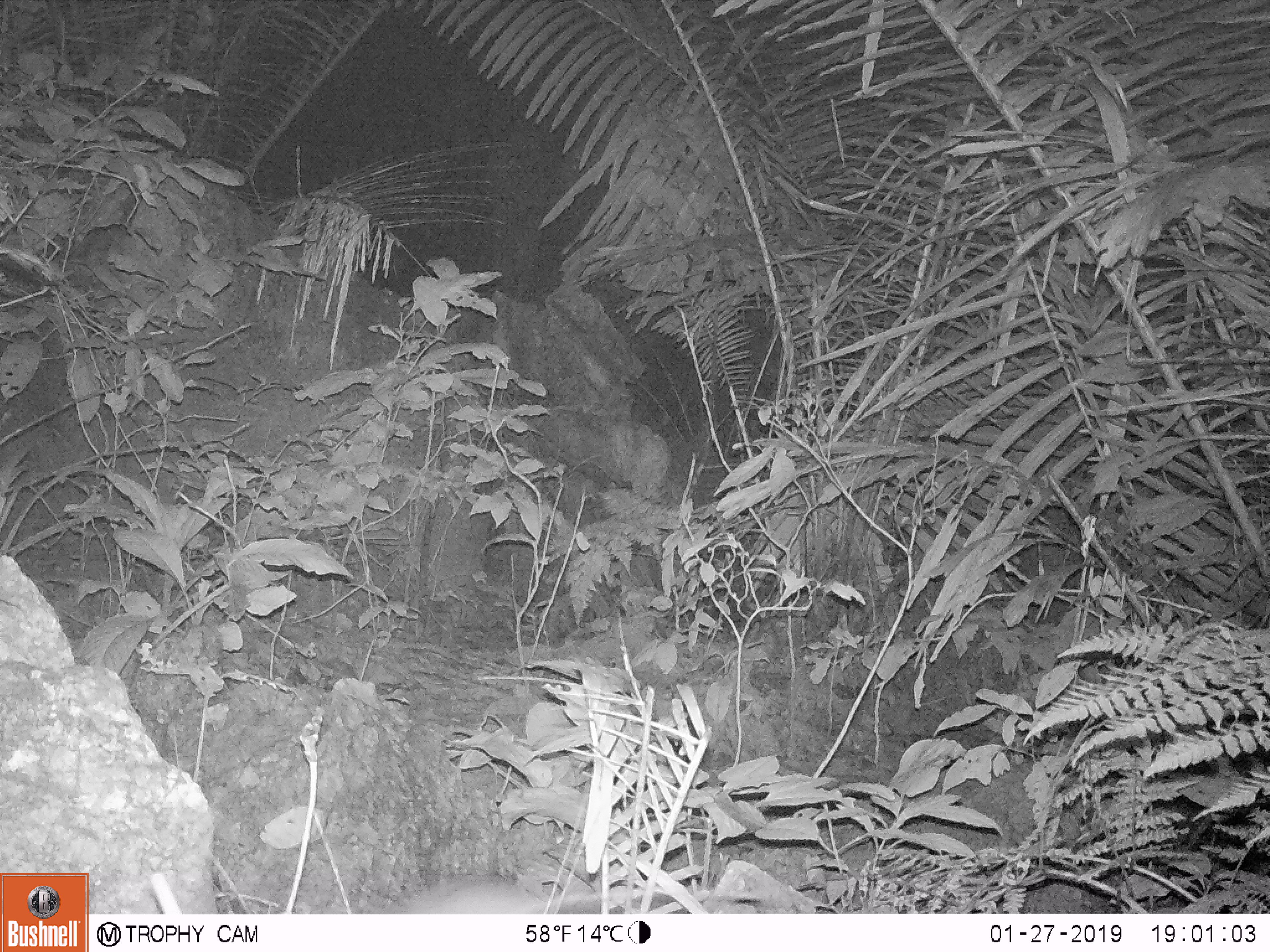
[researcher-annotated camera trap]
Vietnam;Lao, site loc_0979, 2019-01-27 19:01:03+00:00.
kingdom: Animalia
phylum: Chordata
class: Mammalia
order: Rodentia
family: Muridae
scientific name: Muridae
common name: old-world mice and rats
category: unidentified murid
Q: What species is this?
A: Unidentified murid (old-world mice and rats) (Muridae).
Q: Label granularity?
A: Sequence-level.